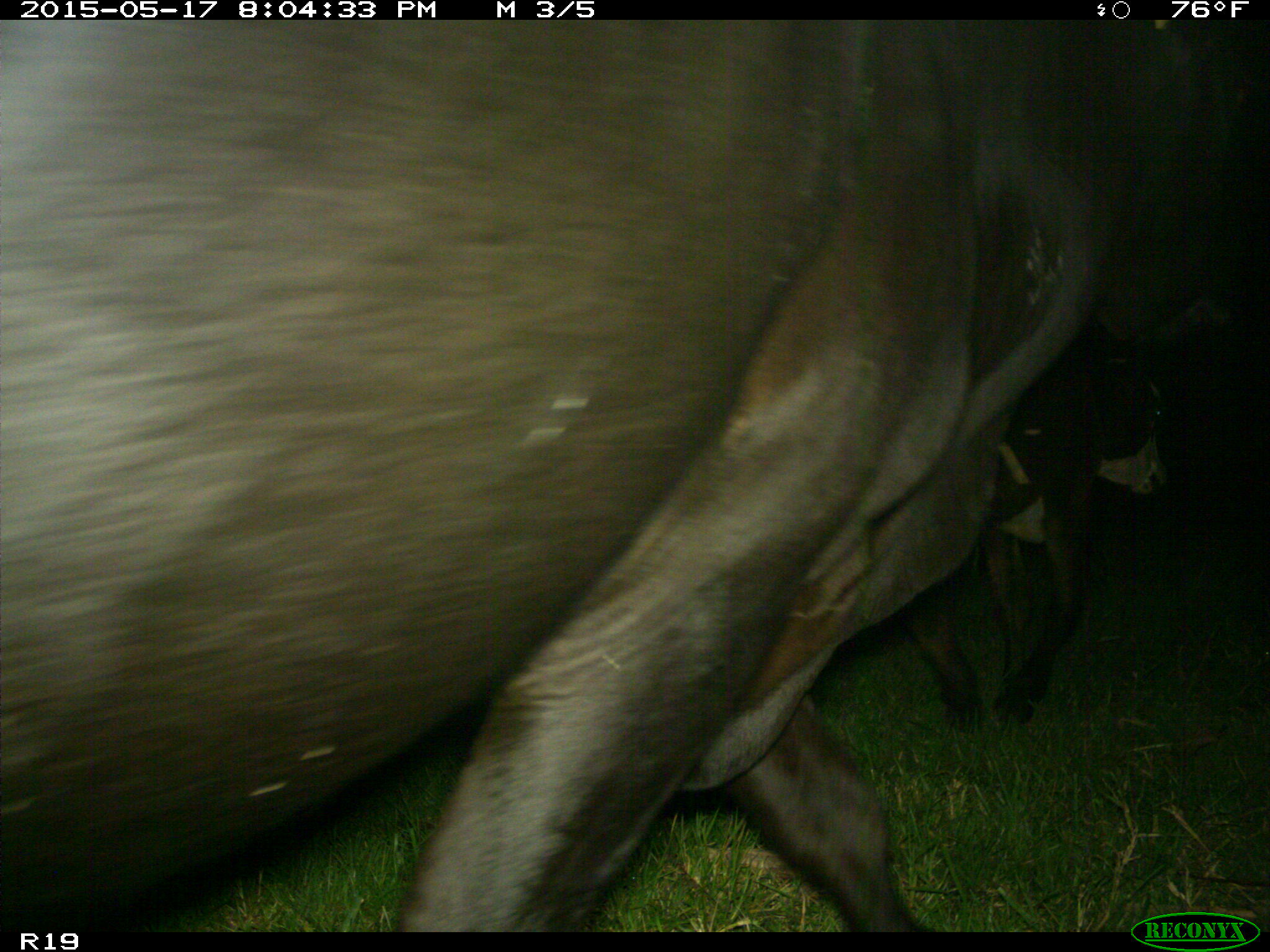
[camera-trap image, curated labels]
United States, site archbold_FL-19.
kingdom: Animalia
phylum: Chordata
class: Mammalia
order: Artiodactyla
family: Bovidae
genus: Bos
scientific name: Bos taurus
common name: domestic cow